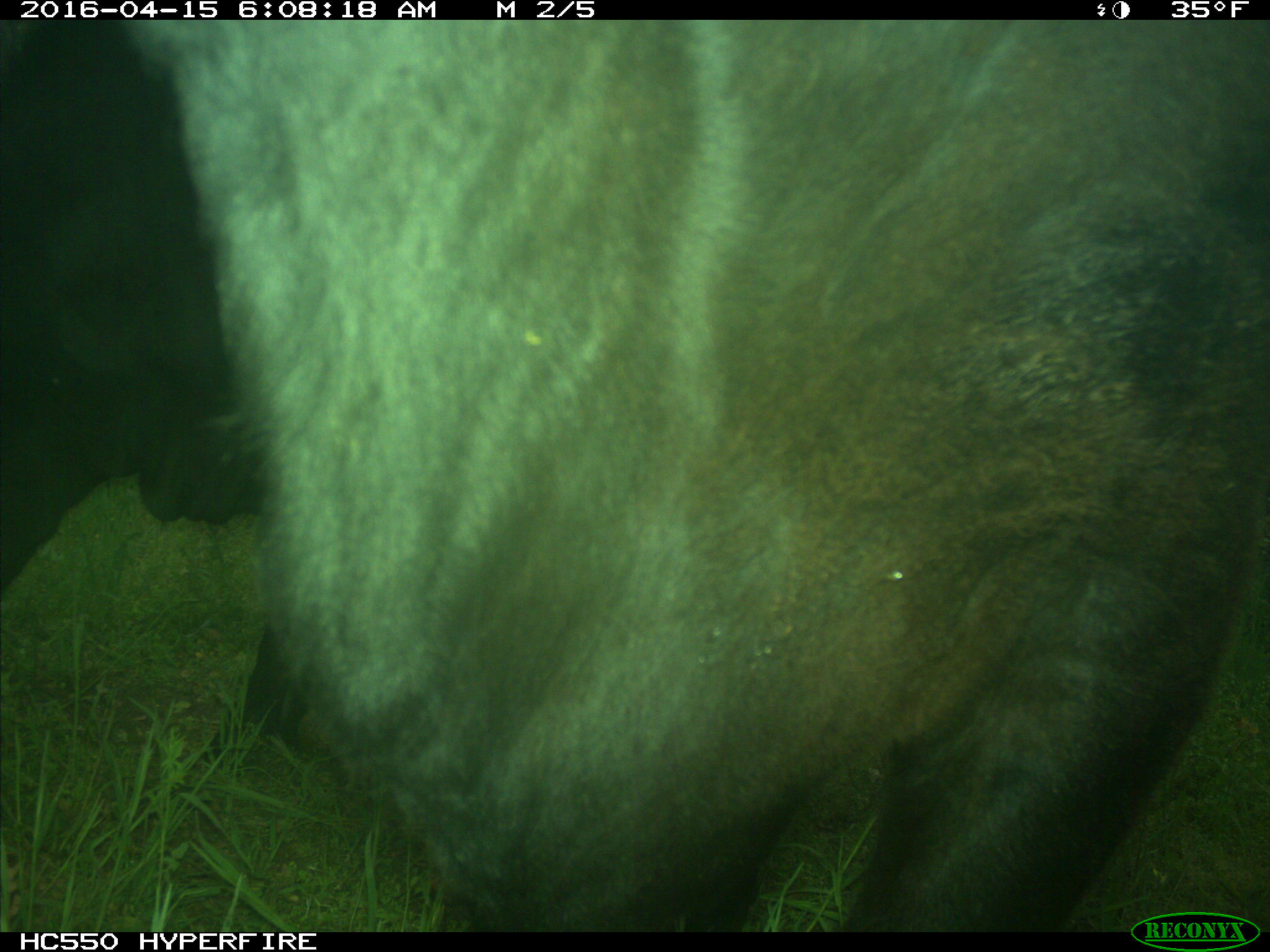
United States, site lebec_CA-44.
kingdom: Animalia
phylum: Chordata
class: Mammalia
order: Artiodactyla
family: Bovidae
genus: Bos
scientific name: Bos taurus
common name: domestic cow